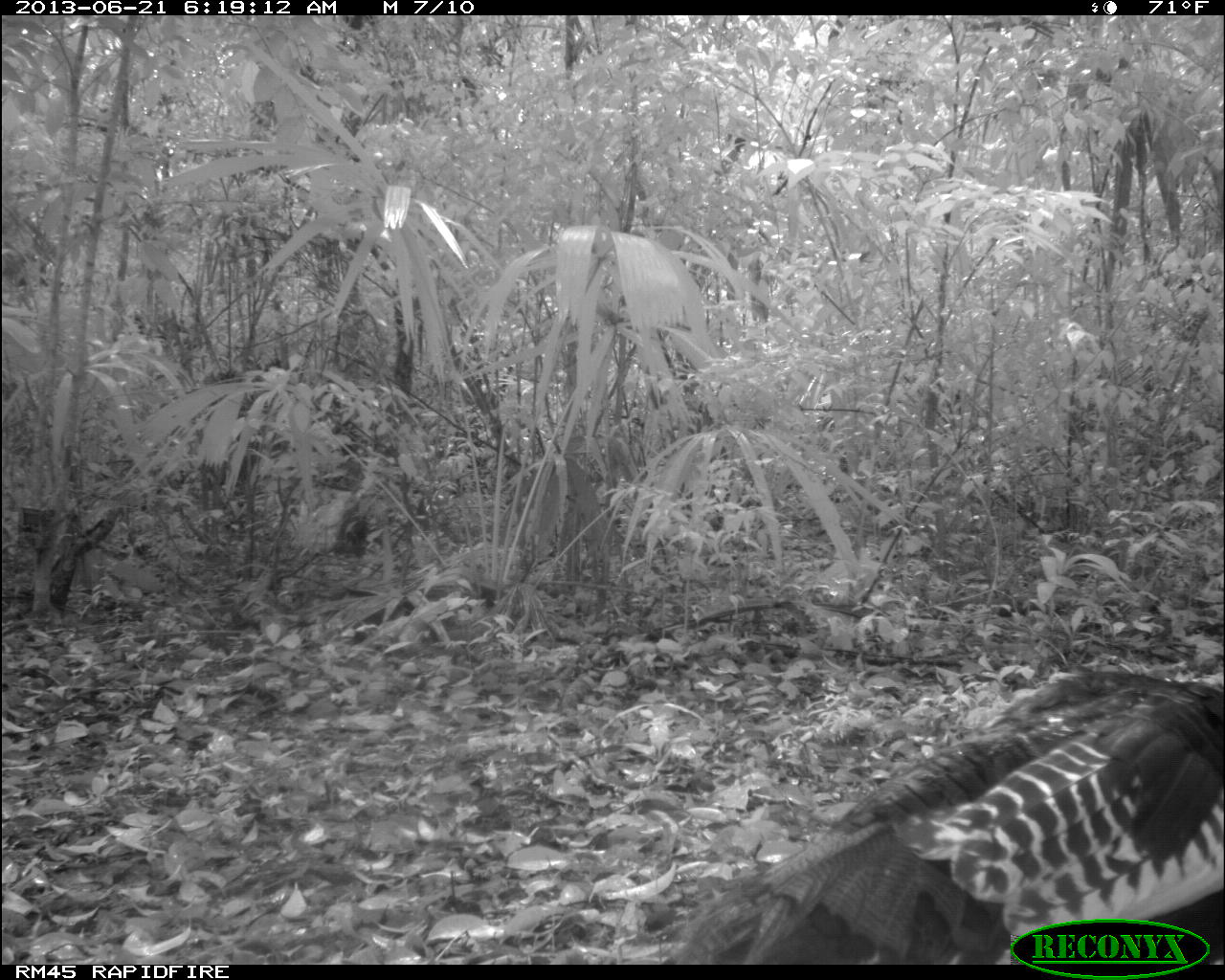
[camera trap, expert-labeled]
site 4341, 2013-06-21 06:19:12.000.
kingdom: Animalia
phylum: Chordata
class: Aves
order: Galliformes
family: Phasianidae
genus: Meleagris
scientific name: Meleagris ocellata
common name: ocellated turkey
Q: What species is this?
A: Meleagris ocellata (ocellated turkey).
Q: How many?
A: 1.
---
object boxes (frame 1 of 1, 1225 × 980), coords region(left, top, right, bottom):
meleagris ocellata: region(644, 668, 1225, 965)